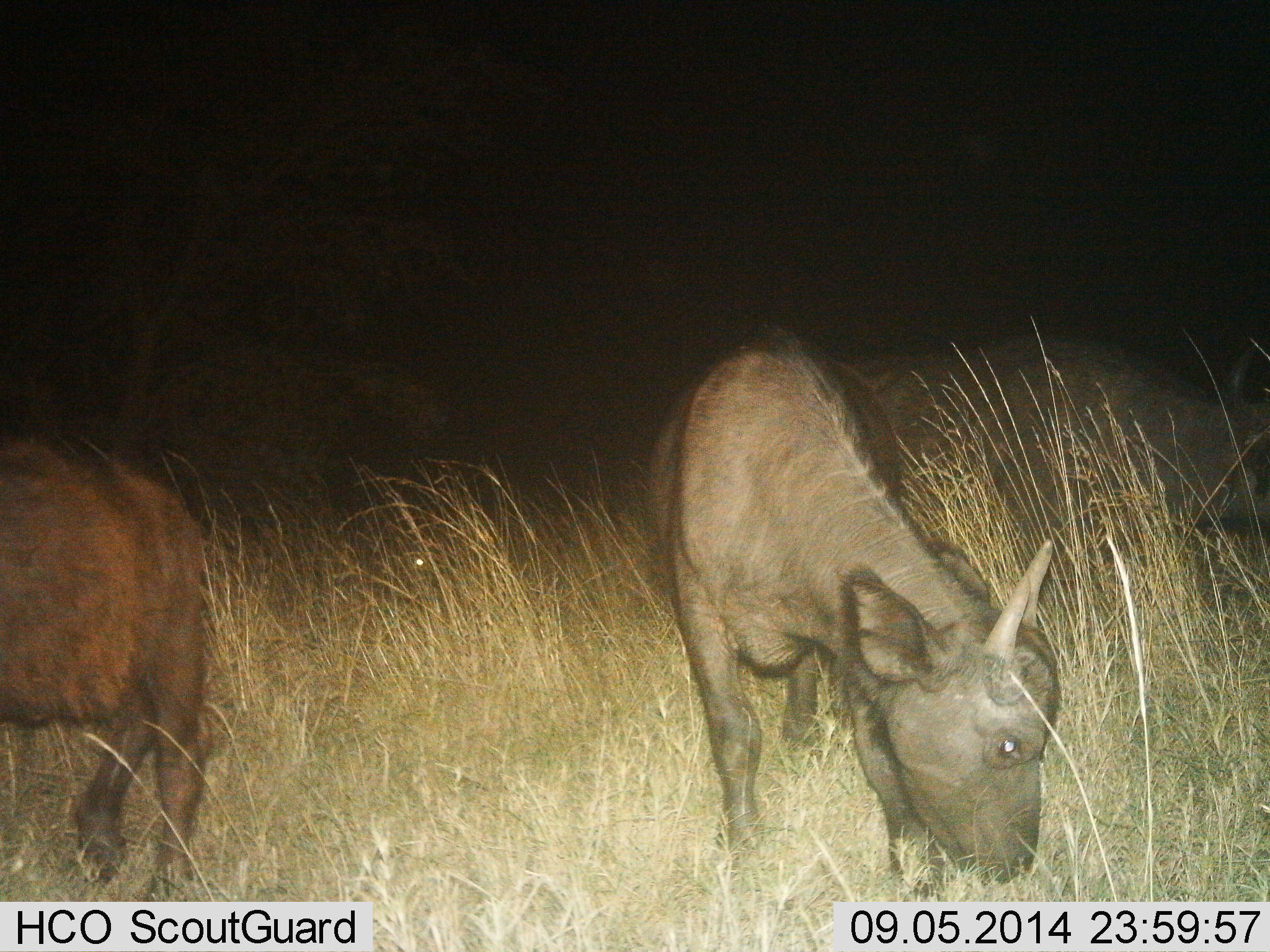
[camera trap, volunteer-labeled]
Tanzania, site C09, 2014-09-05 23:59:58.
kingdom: Animalia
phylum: Chordata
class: Mammalia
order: Artiodactyla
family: Bovidae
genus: Syncerus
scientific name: Syncerus caffer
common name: cape buffalo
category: buffalo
Buffalo (cape buffalo) (Syncerus caffer), count 3. Behavior (volunteer vote fractions): standing 40%, resting 0%, moving 10%, interacting 0%. Young present (vote fraction): 30%. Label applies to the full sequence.